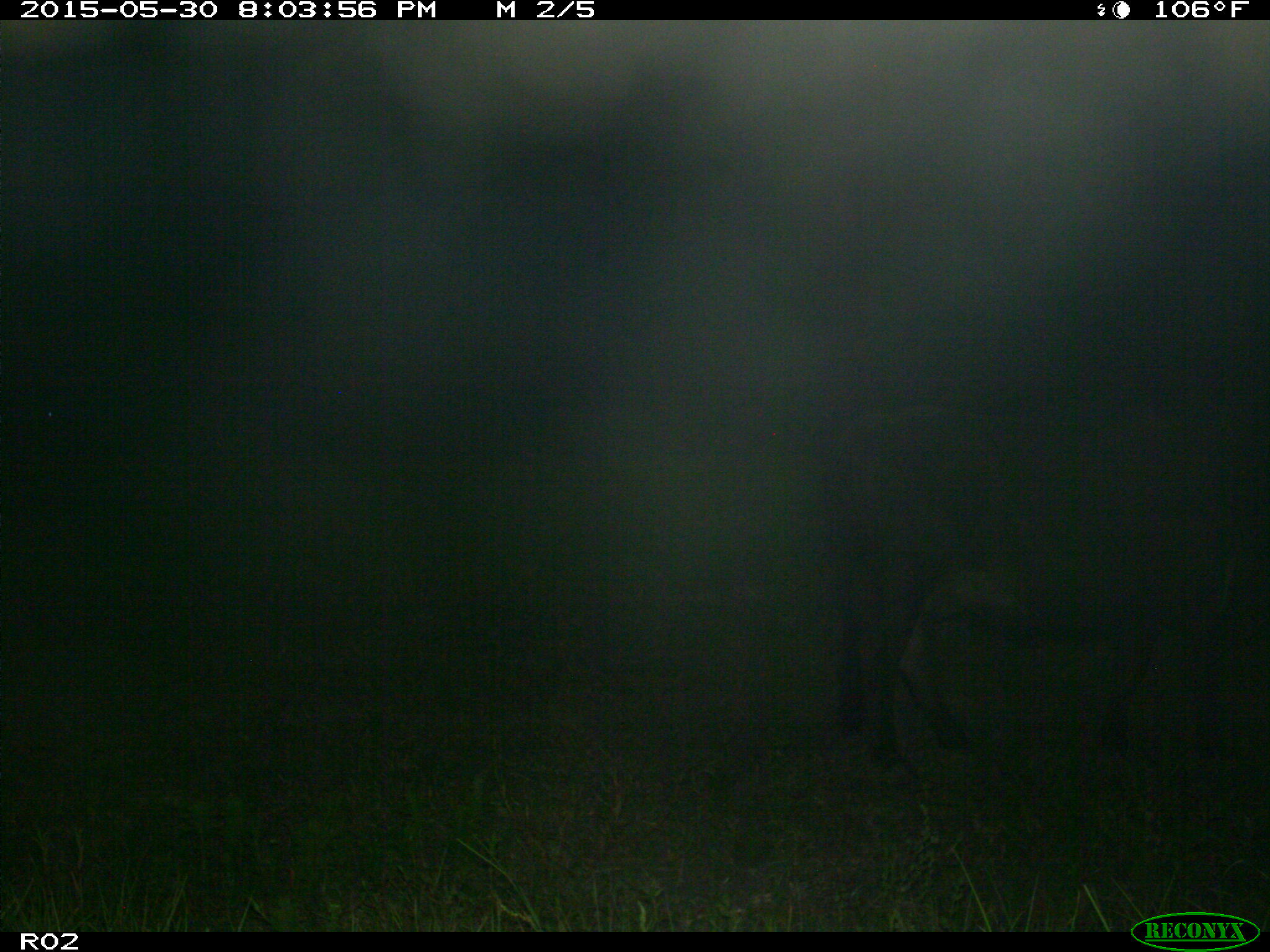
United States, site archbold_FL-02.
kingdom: Animalia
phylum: Chordata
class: Mammalia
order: Artiodactyla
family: Bovidae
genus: Bos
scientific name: Bos taurus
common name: domestic cow